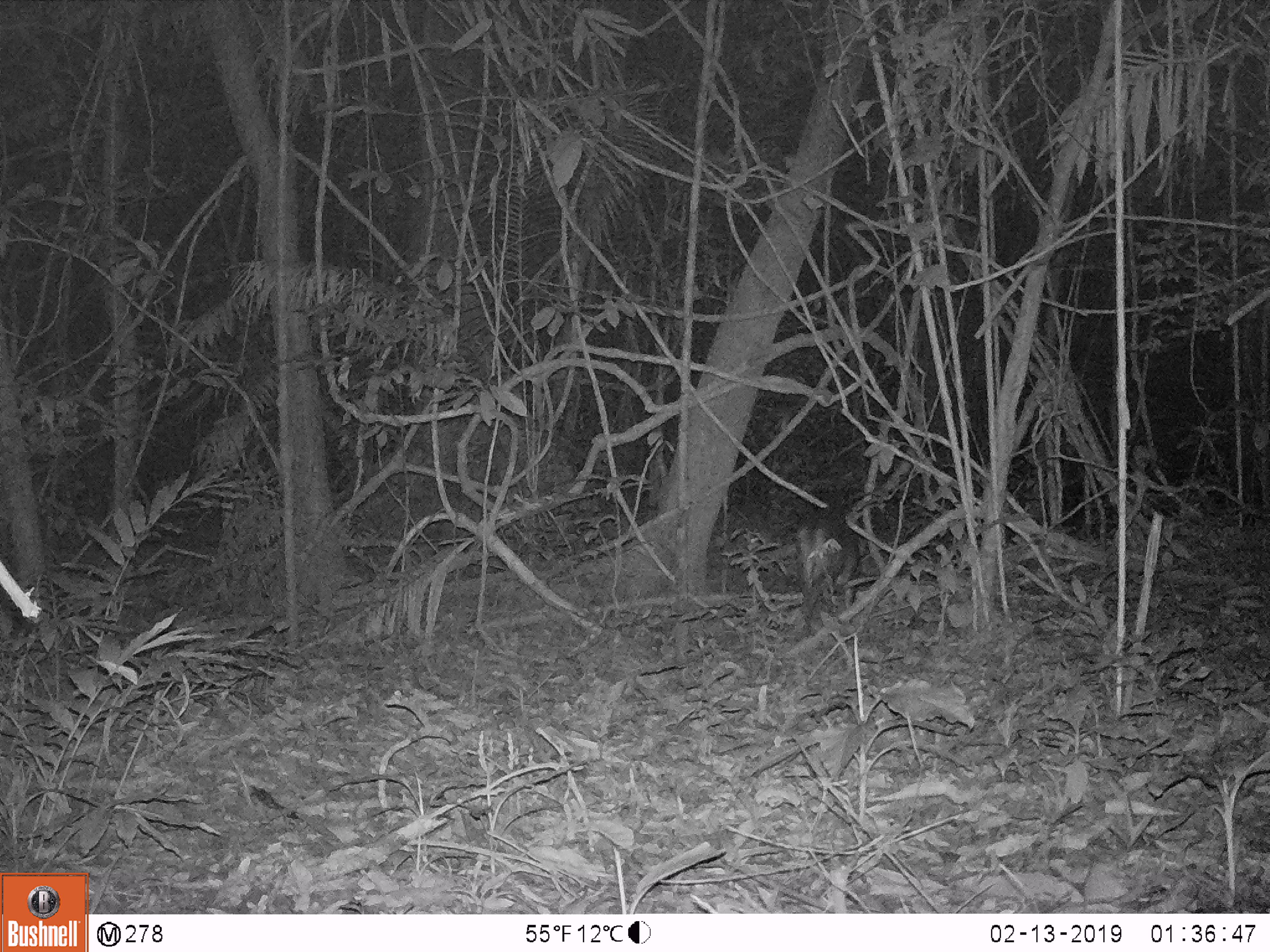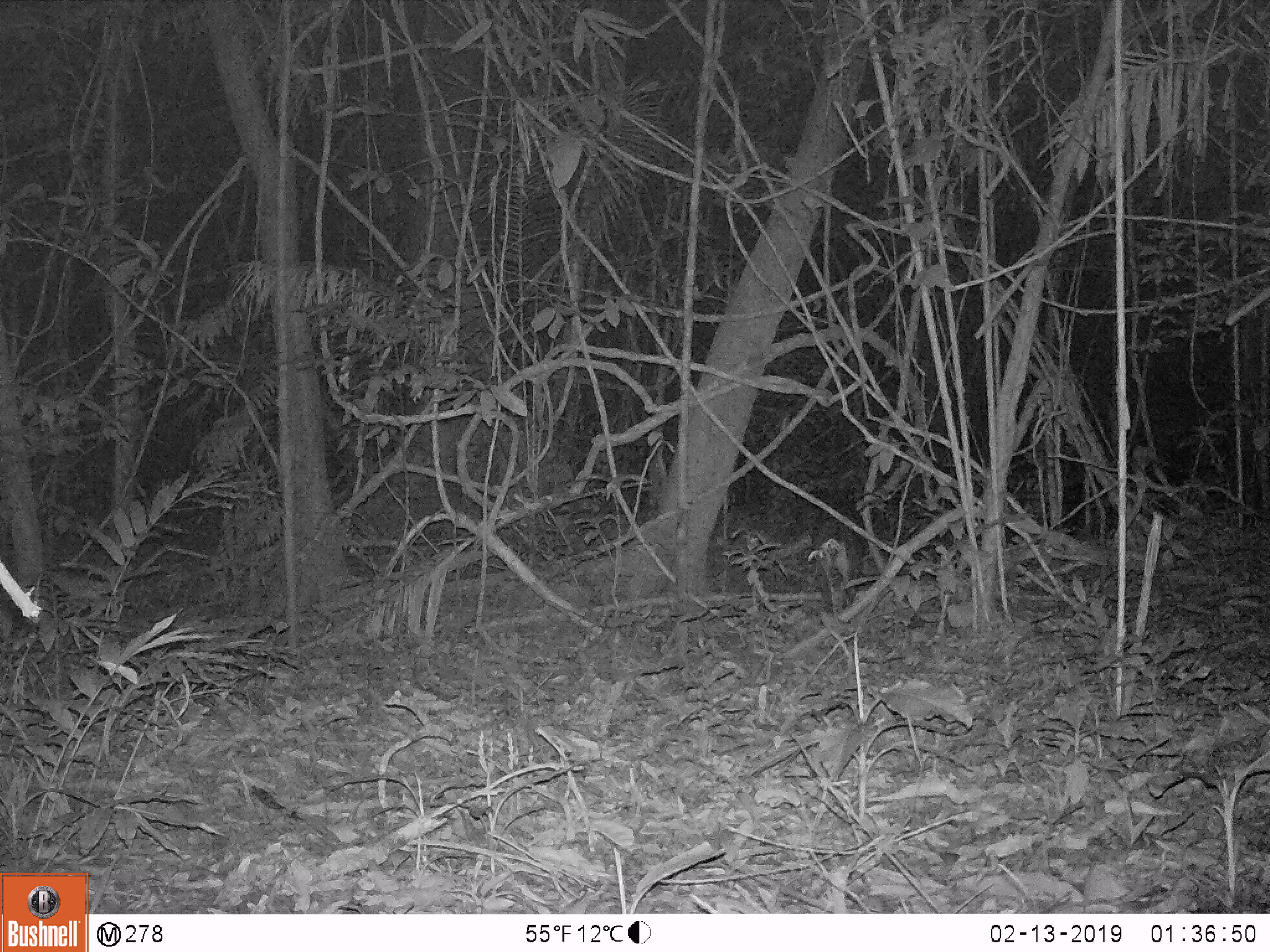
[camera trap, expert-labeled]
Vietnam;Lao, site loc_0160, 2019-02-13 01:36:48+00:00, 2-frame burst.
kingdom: Animalia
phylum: Chordata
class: Mammalia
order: Artiodactyla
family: Cervidae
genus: Muntiacus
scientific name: Muntiacus vuquangensis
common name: large-antlered muntjac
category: large antlered muntjac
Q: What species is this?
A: Large antlered muntjac (large-antlered muntjac) (Muntiacus vuquangensis).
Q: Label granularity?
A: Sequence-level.